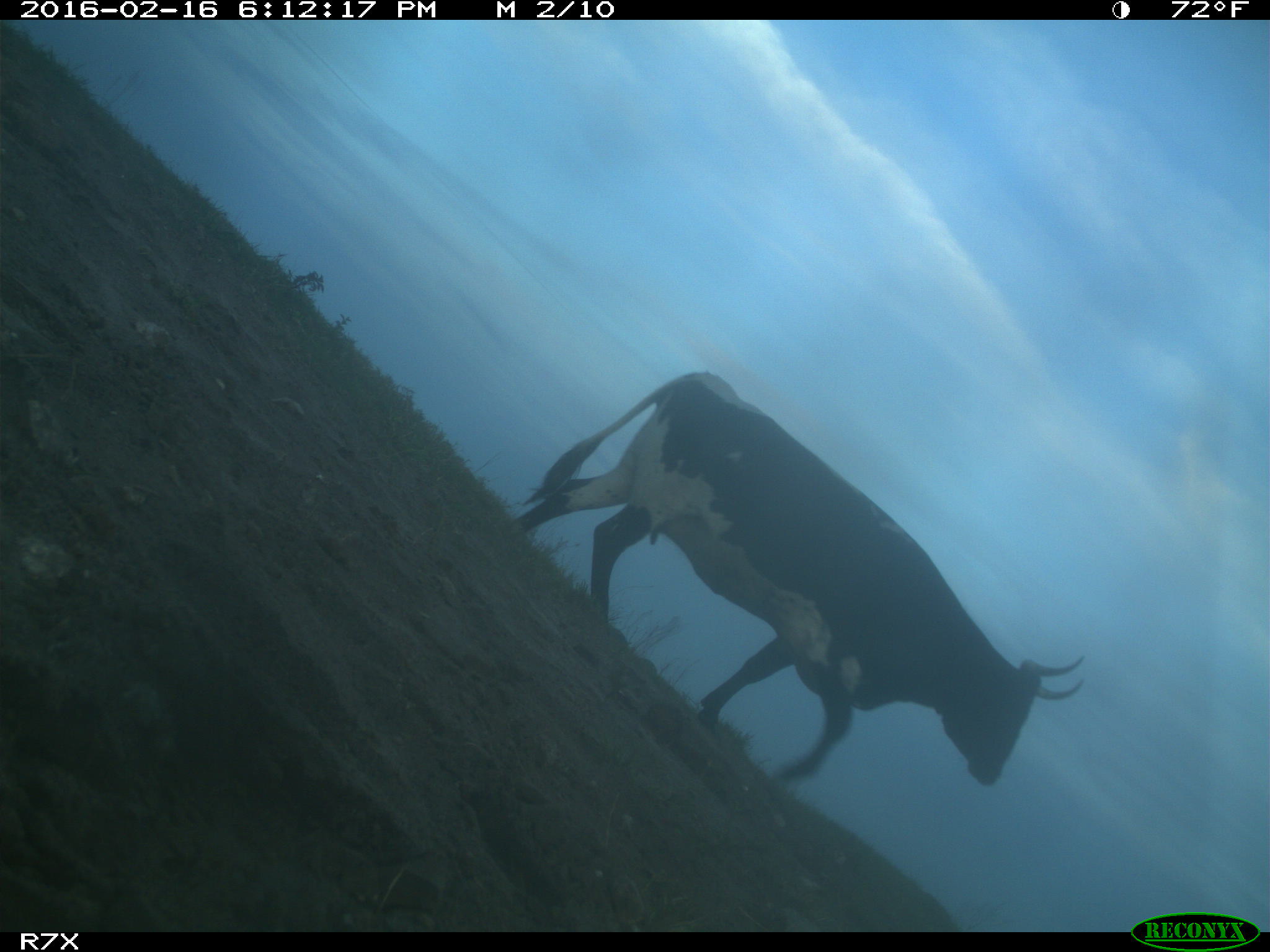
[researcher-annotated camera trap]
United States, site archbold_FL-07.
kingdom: Animalia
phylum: Chordata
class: Mammalia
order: Artiodactyla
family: Bovidae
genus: Bos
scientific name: Bos taurus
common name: domestic cow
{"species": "Bos taurus (domestic cow)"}